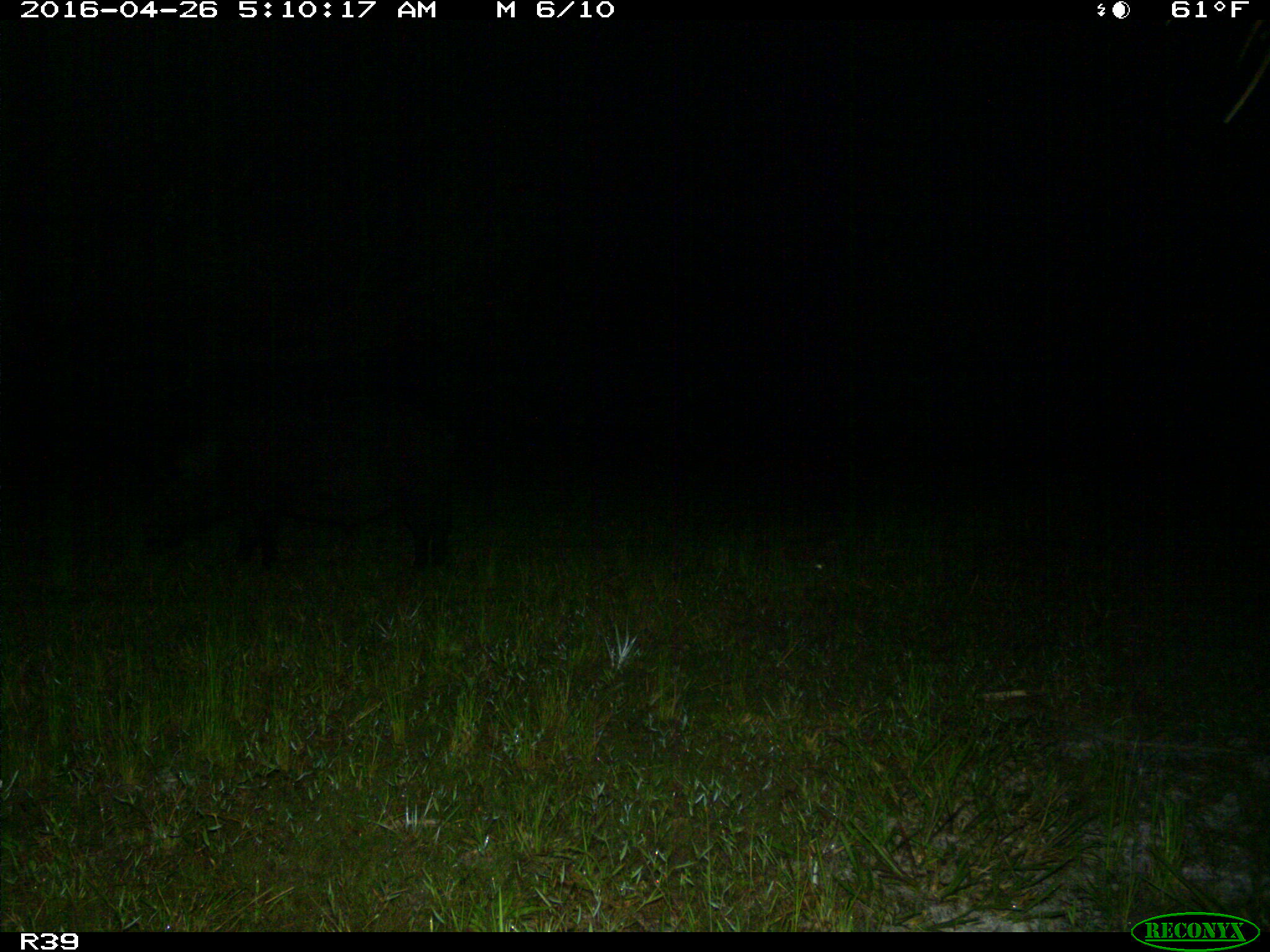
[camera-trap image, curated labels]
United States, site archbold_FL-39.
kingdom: Animalia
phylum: Chordata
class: Mammalia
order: Artiodactyla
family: Suidae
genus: Sus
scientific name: Sus scrofa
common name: wild boar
Sus scrofa (wild boar).